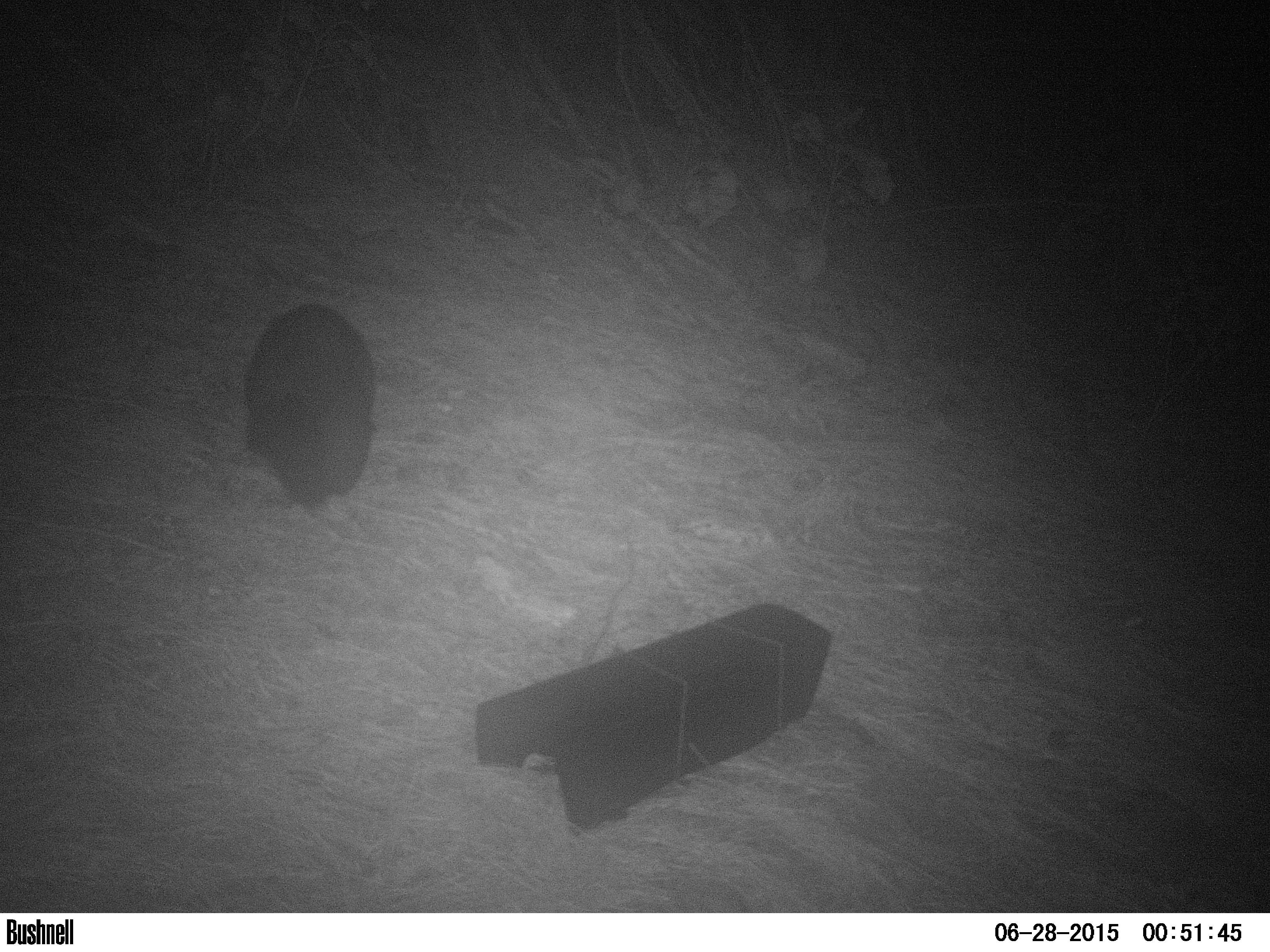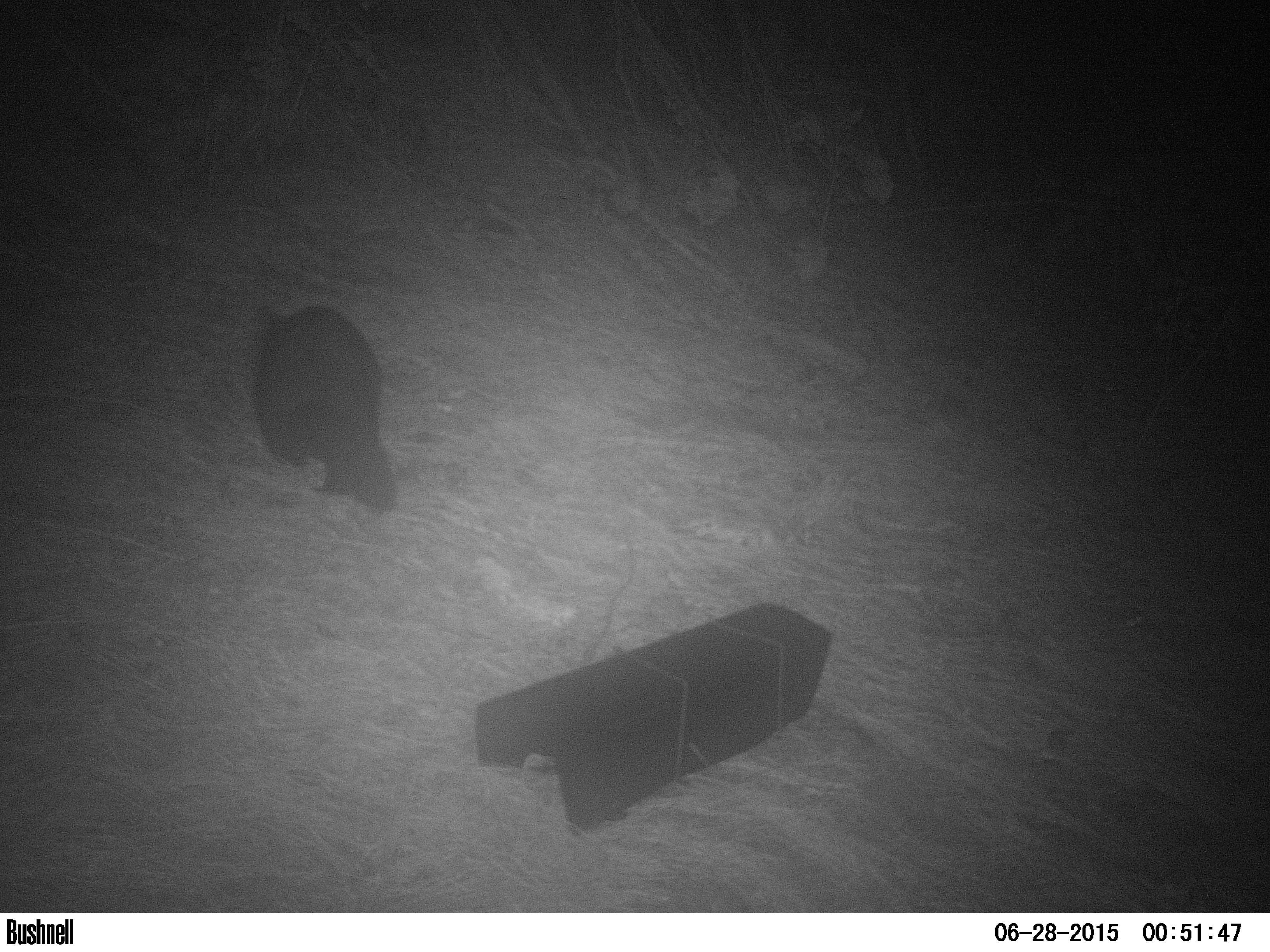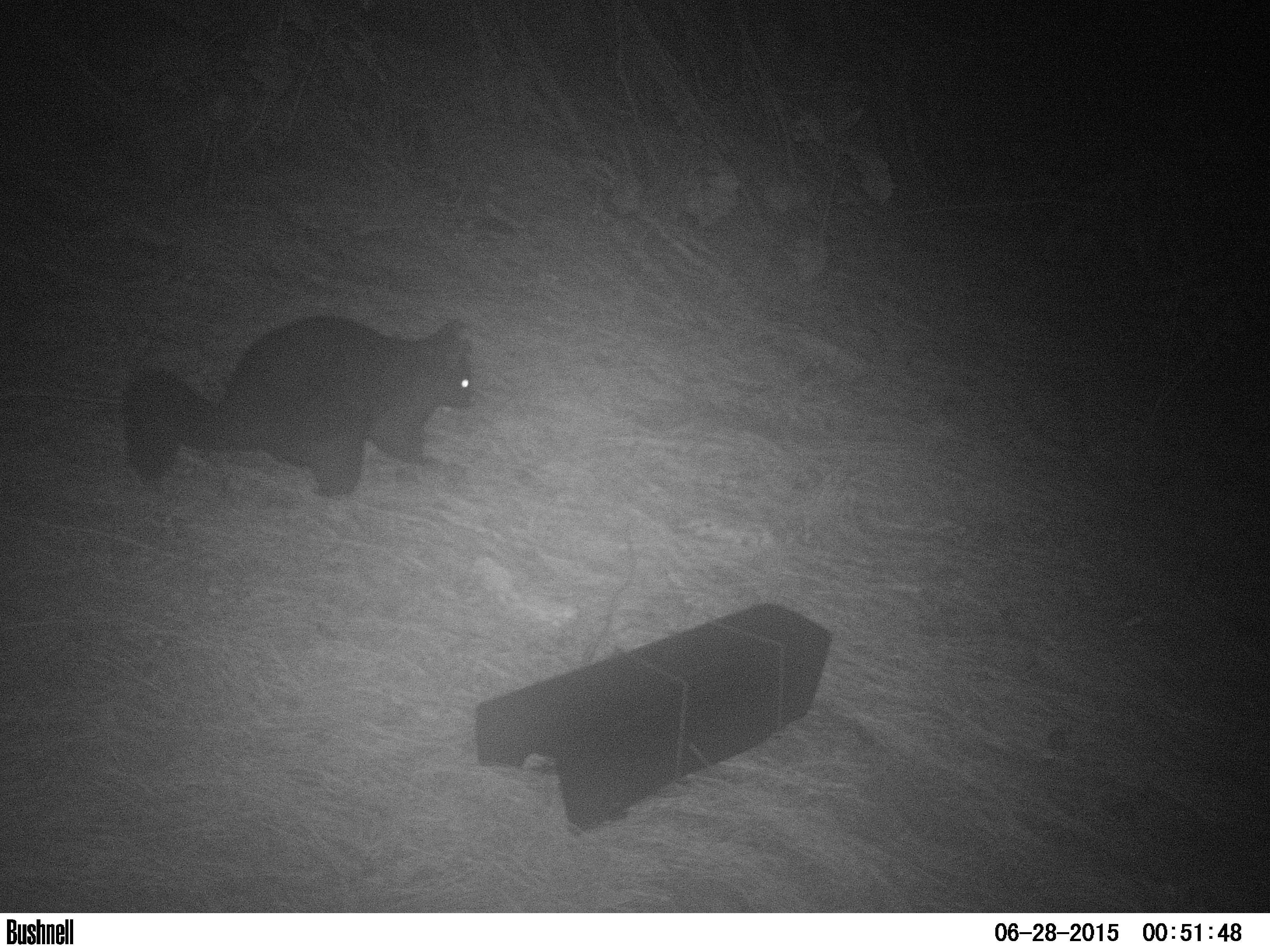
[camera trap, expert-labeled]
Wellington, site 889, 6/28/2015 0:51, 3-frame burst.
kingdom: Animalia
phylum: Chordata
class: Mammalia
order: Didelphimorphia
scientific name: Didelphimorphia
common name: possum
Possum (Didelphimorphia).